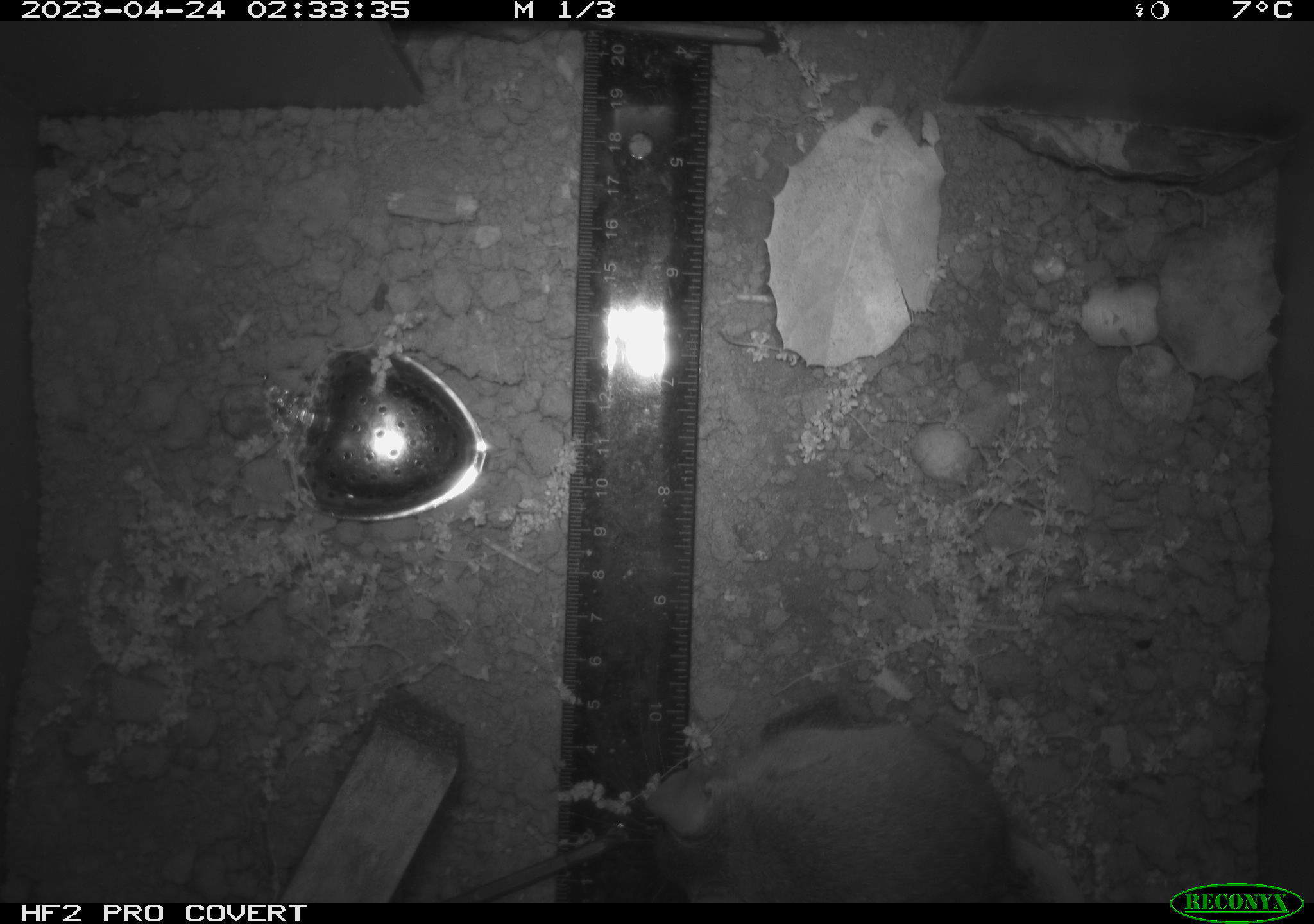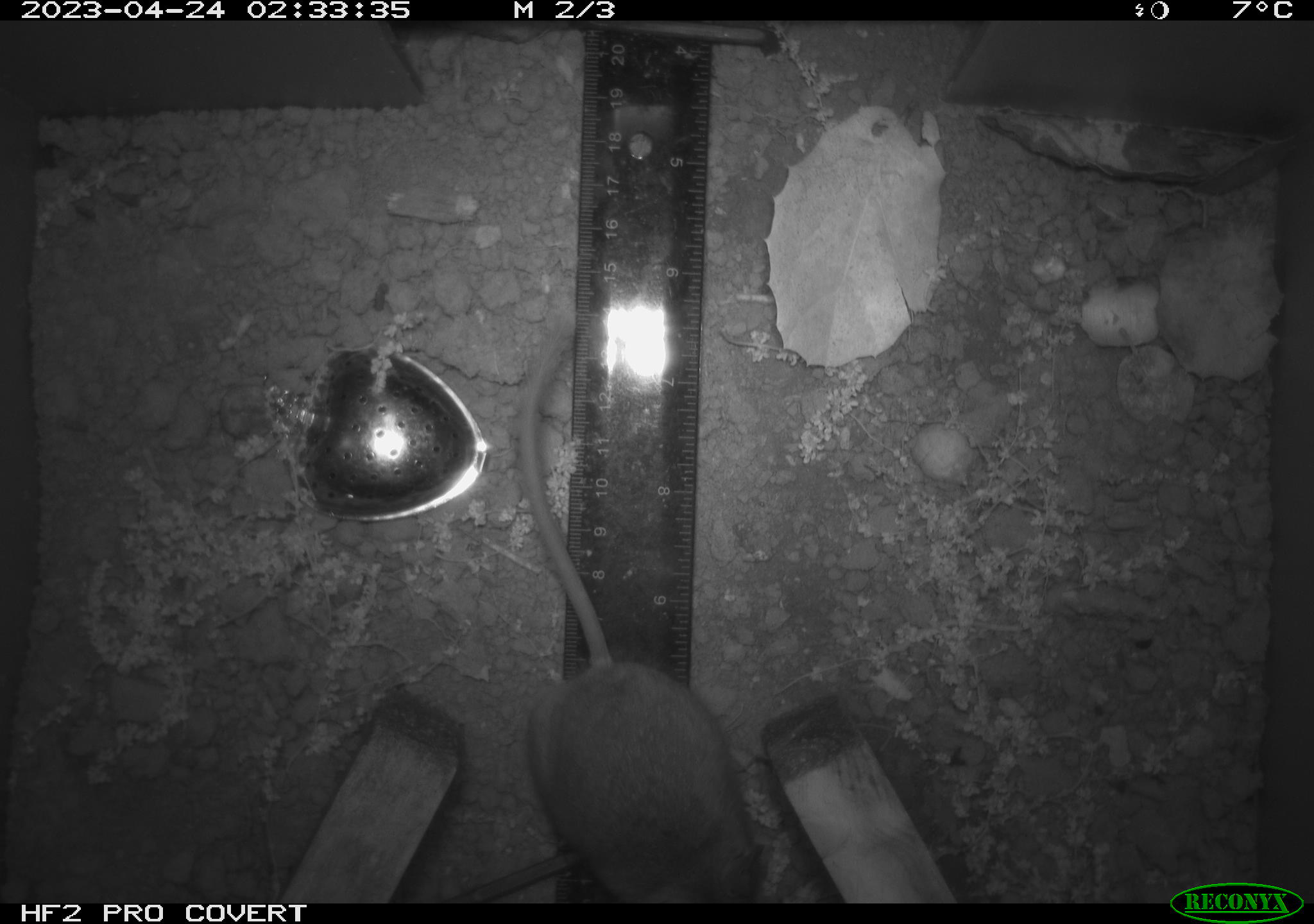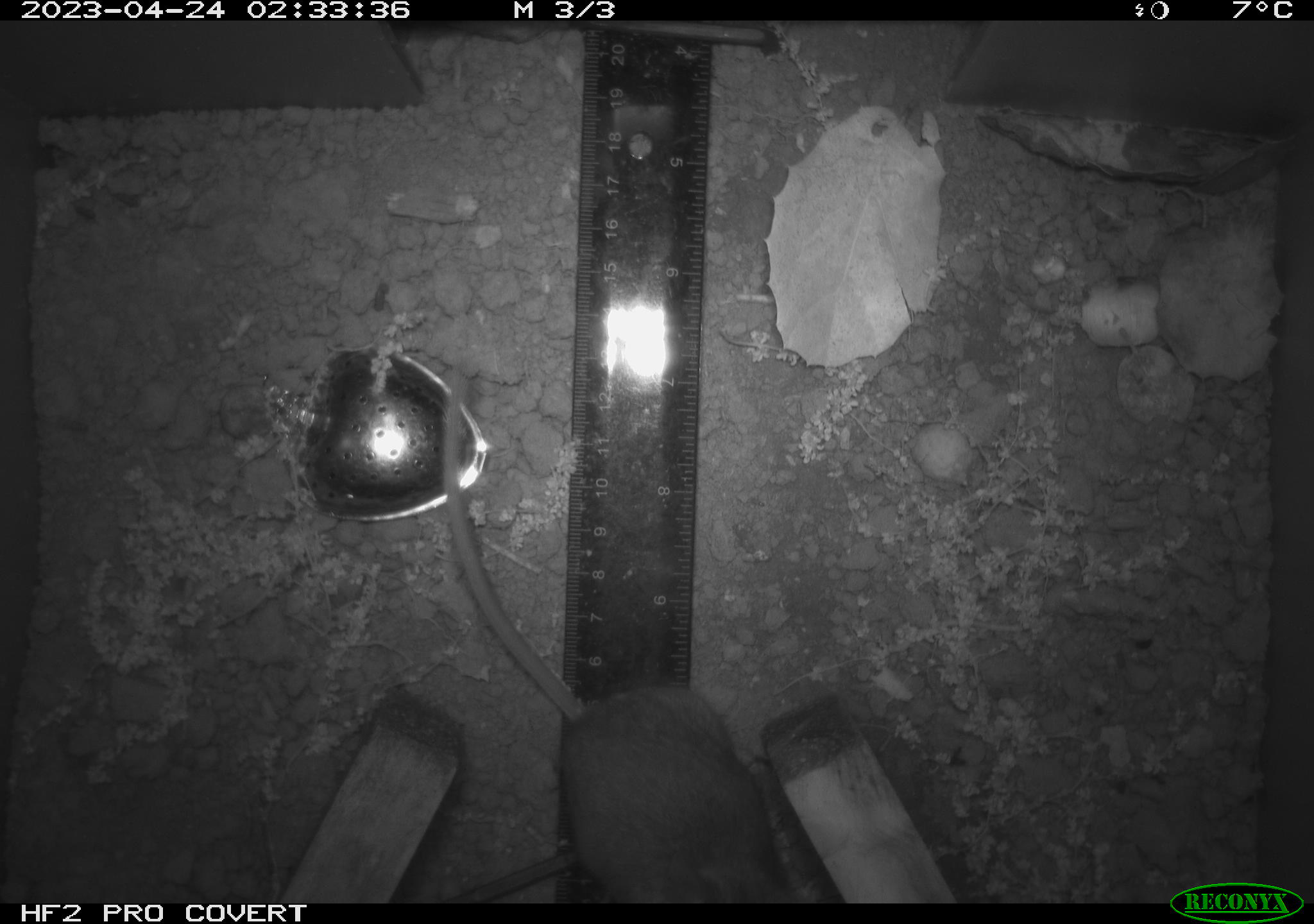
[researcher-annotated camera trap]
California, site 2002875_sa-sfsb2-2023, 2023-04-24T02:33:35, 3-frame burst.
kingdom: Animalia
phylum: Chordata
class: Mammalia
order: Rodentia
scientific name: Rodentia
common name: mouse species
Mouse species (Rodentia).